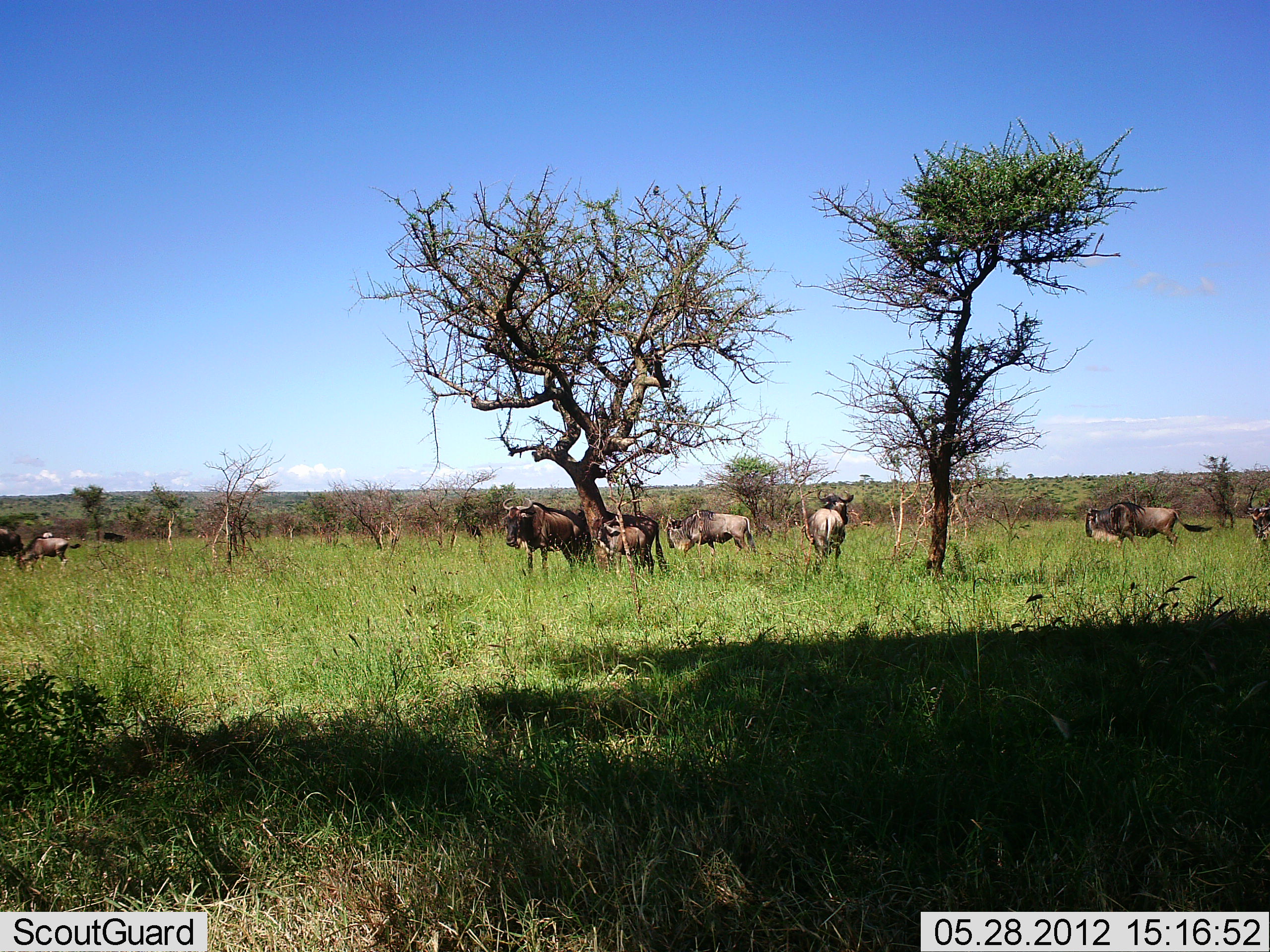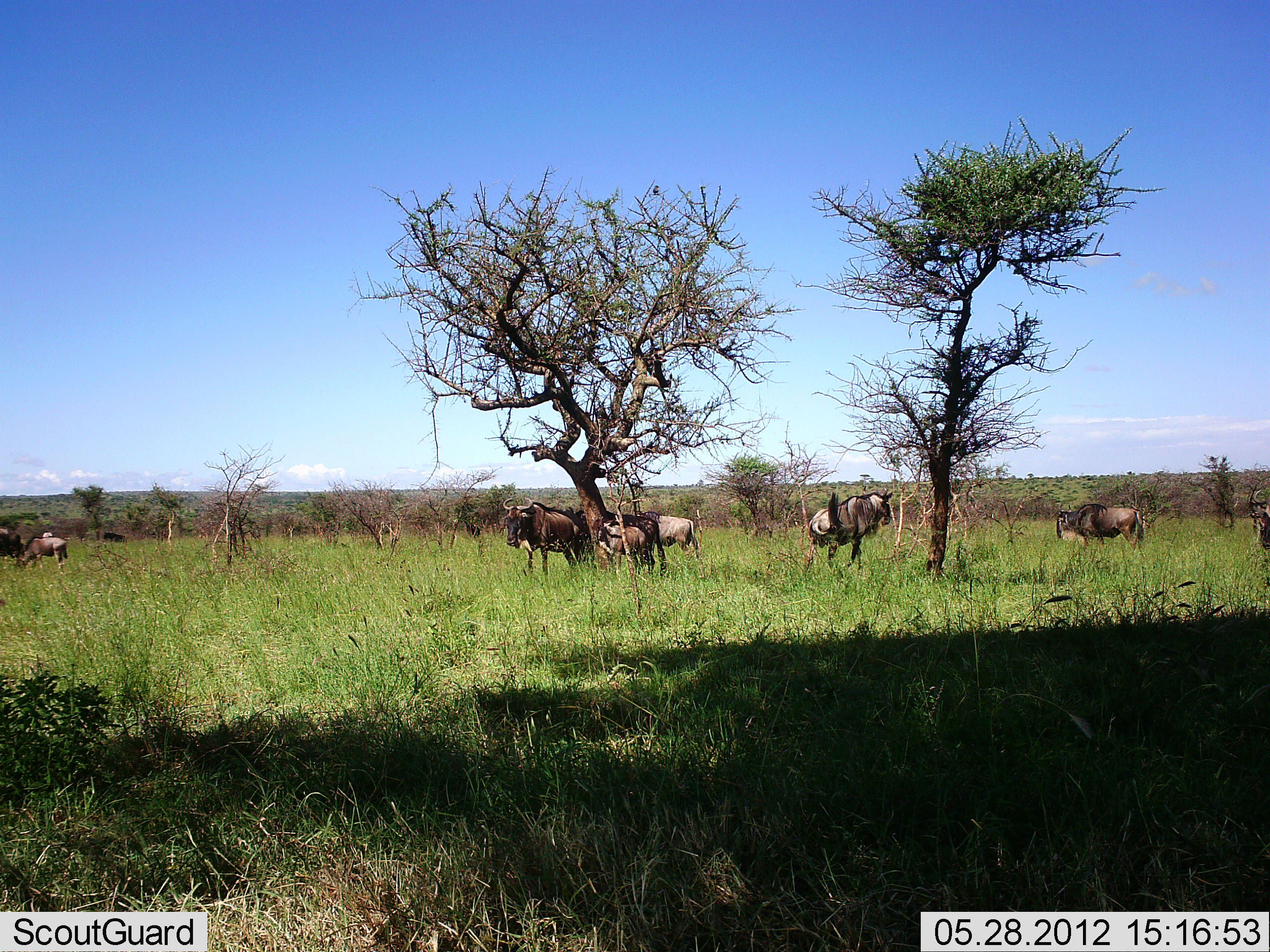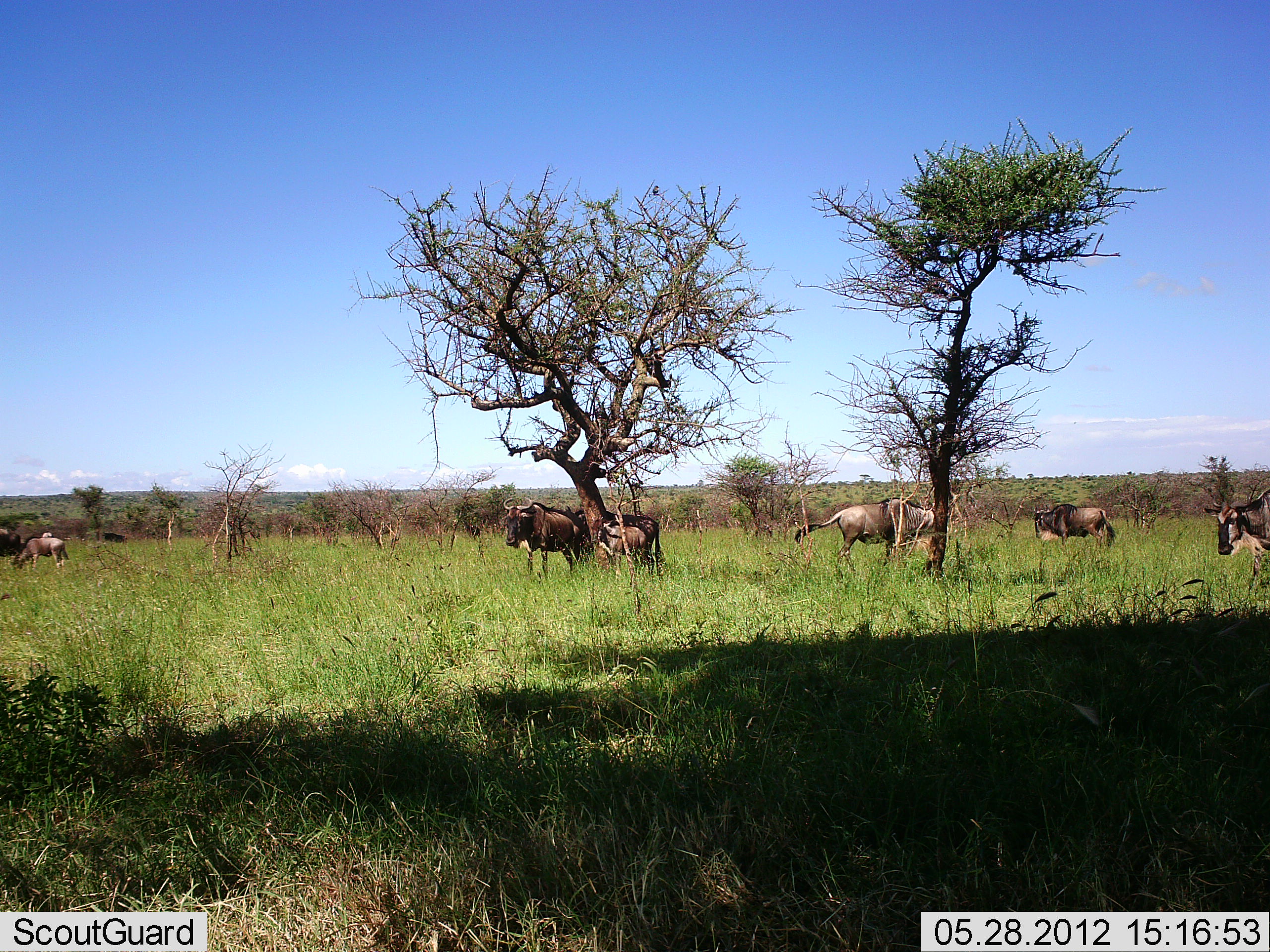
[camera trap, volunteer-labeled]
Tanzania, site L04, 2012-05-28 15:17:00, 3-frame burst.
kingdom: Animalia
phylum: Chordata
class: Mammalia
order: Artiodactyla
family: Bovidae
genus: Connochaetes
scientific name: Connochaetes taurinus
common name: blue wildebeest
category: wildebeest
Wildebeest (blue wildebeest) (Connochaetes taurinus), count 8. Behavior (volunteer vote fractions): standing 100%, resting 10%, moving 70%, interacting 0%. Young present (vote fraction): 0%. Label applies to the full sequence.